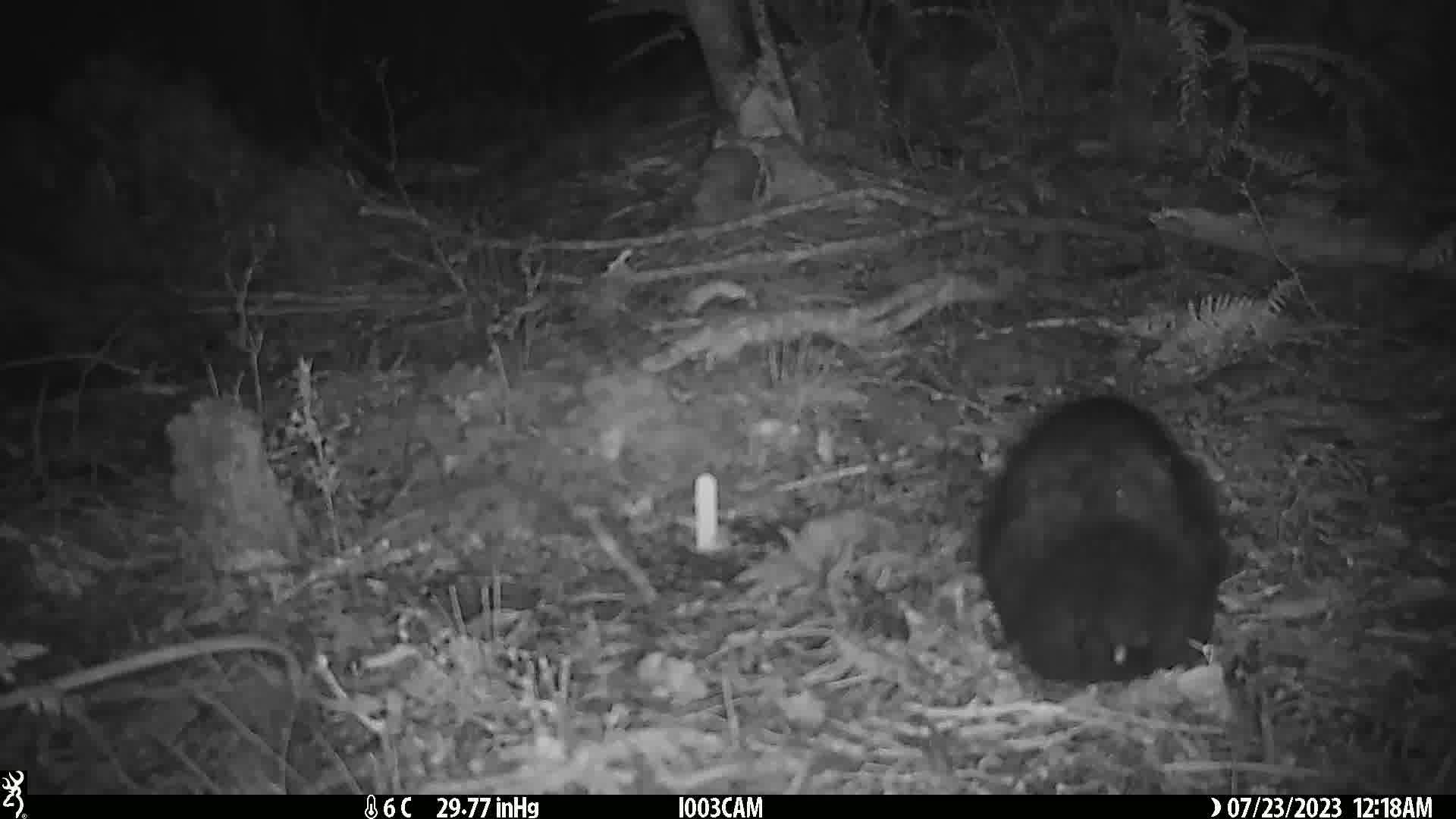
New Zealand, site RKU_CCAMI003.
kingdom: Animalia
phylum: Chordata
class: Mammalia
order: Diprotodontia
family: Phalangeridae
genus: Trichosurus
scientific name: Trichosurus vulpecula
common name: common brushtail possum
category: possum